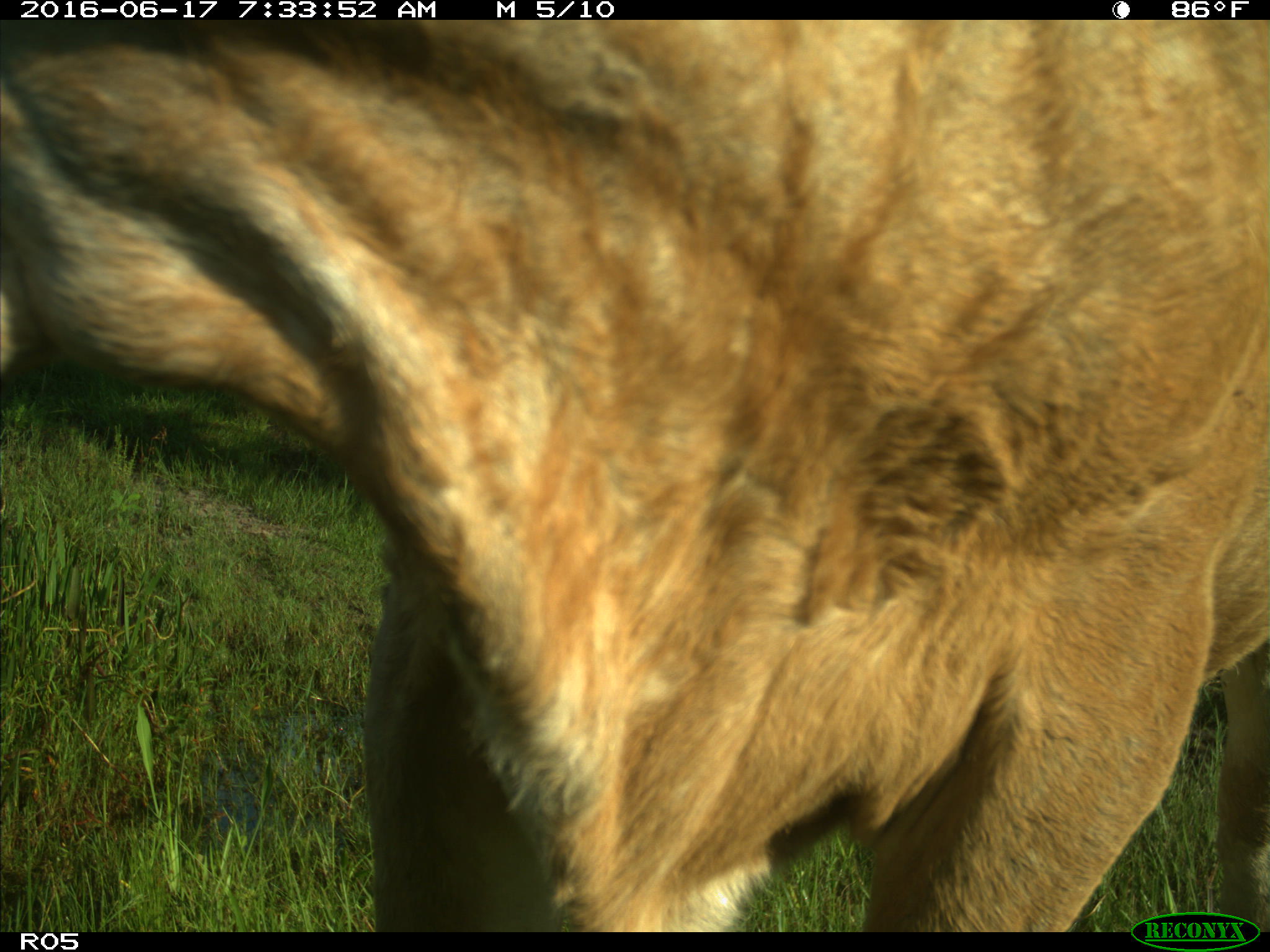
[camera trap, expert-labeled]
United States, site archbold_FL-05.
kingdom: Animalia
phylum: Chordata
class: Mammalia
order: Artiodactyla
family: Bovidae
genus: Bos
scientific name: Bos taurus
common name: domestic cow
Bos taurus (domestic cow).